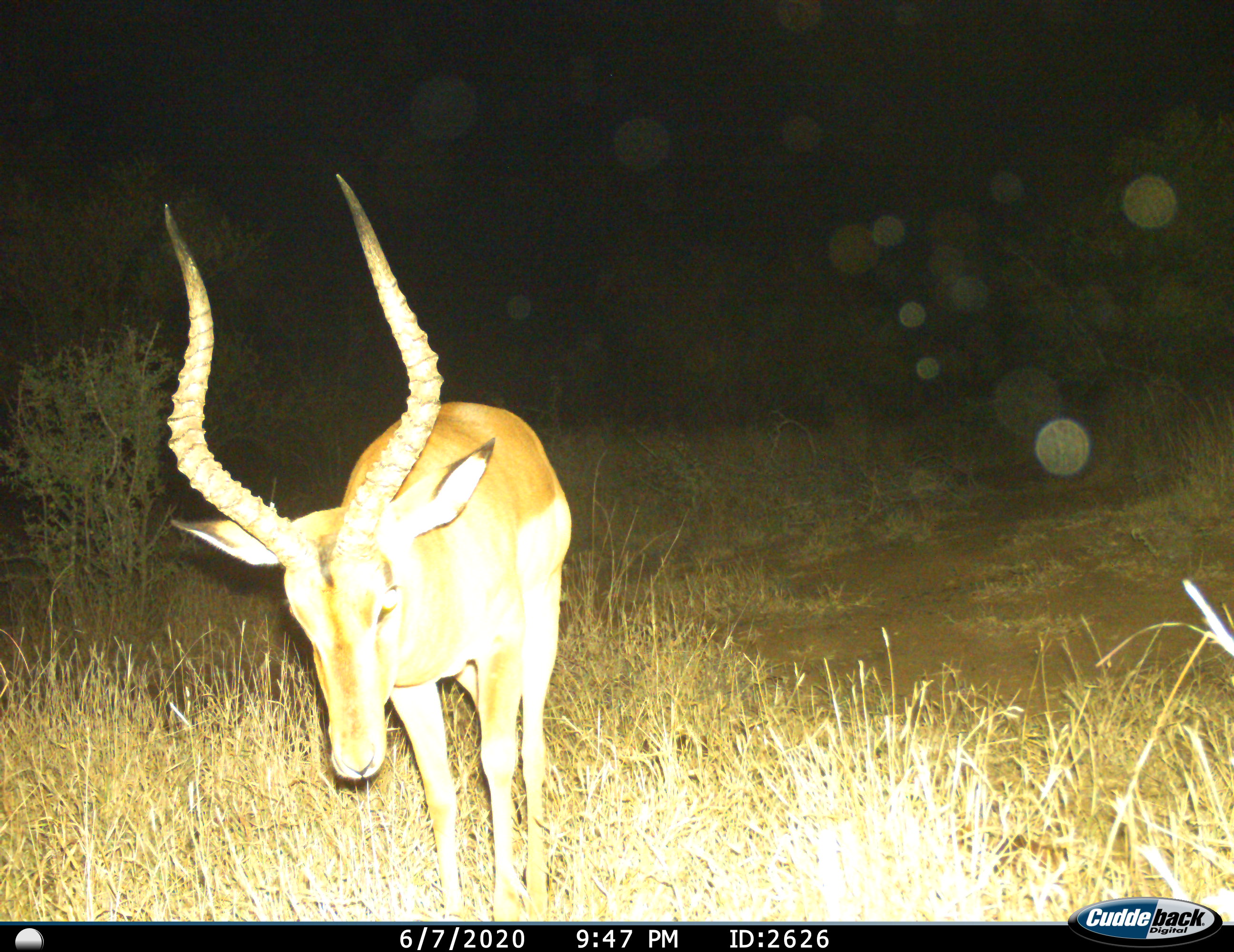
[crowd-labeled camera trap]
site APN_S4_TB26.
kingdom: Animalia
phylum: Chordata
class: Mammalia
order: Artiodactyla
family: Bovidae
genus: Aepyceros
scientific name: Aepyceros melampus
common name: impala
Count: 1.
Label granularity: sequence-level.